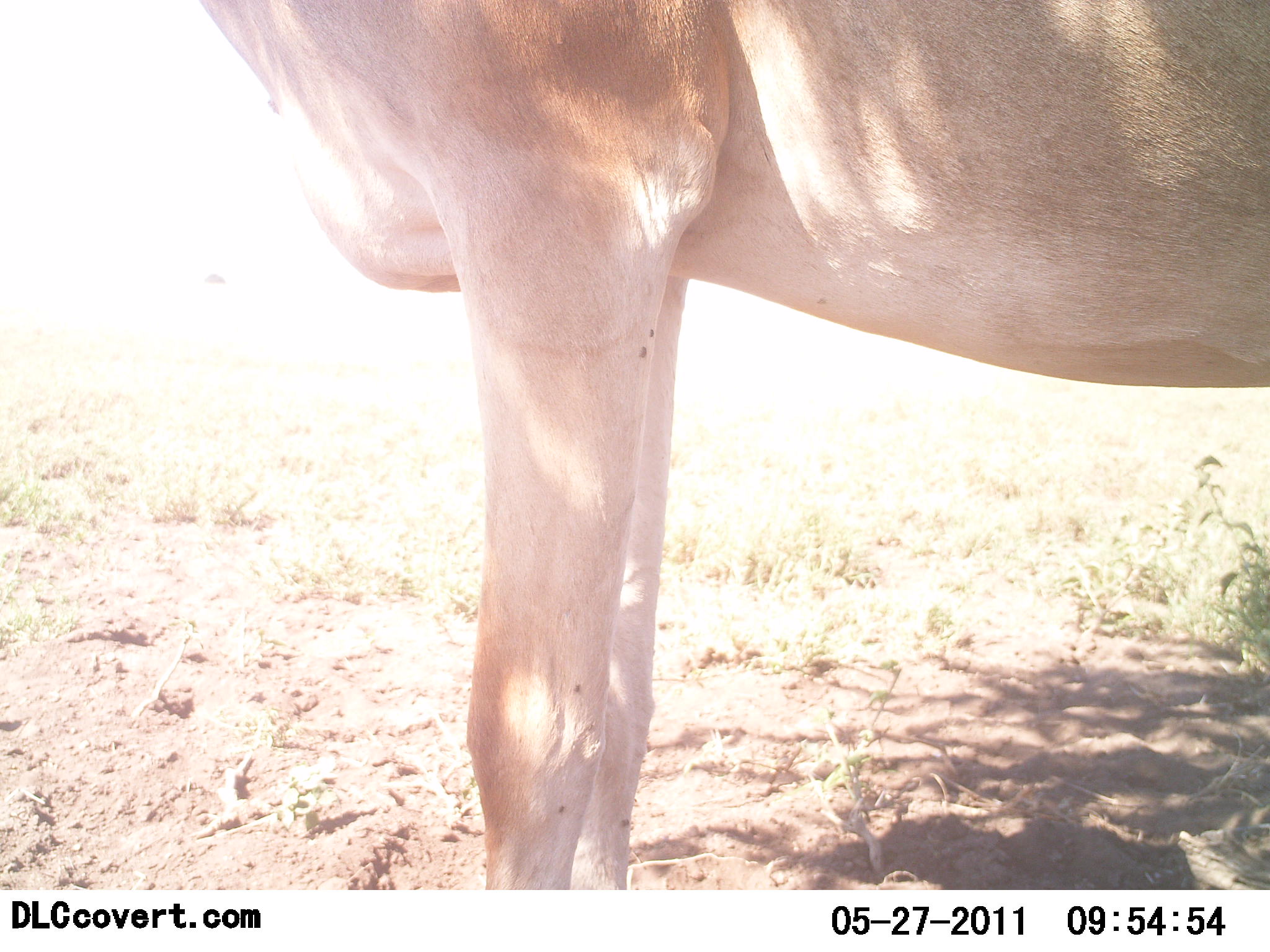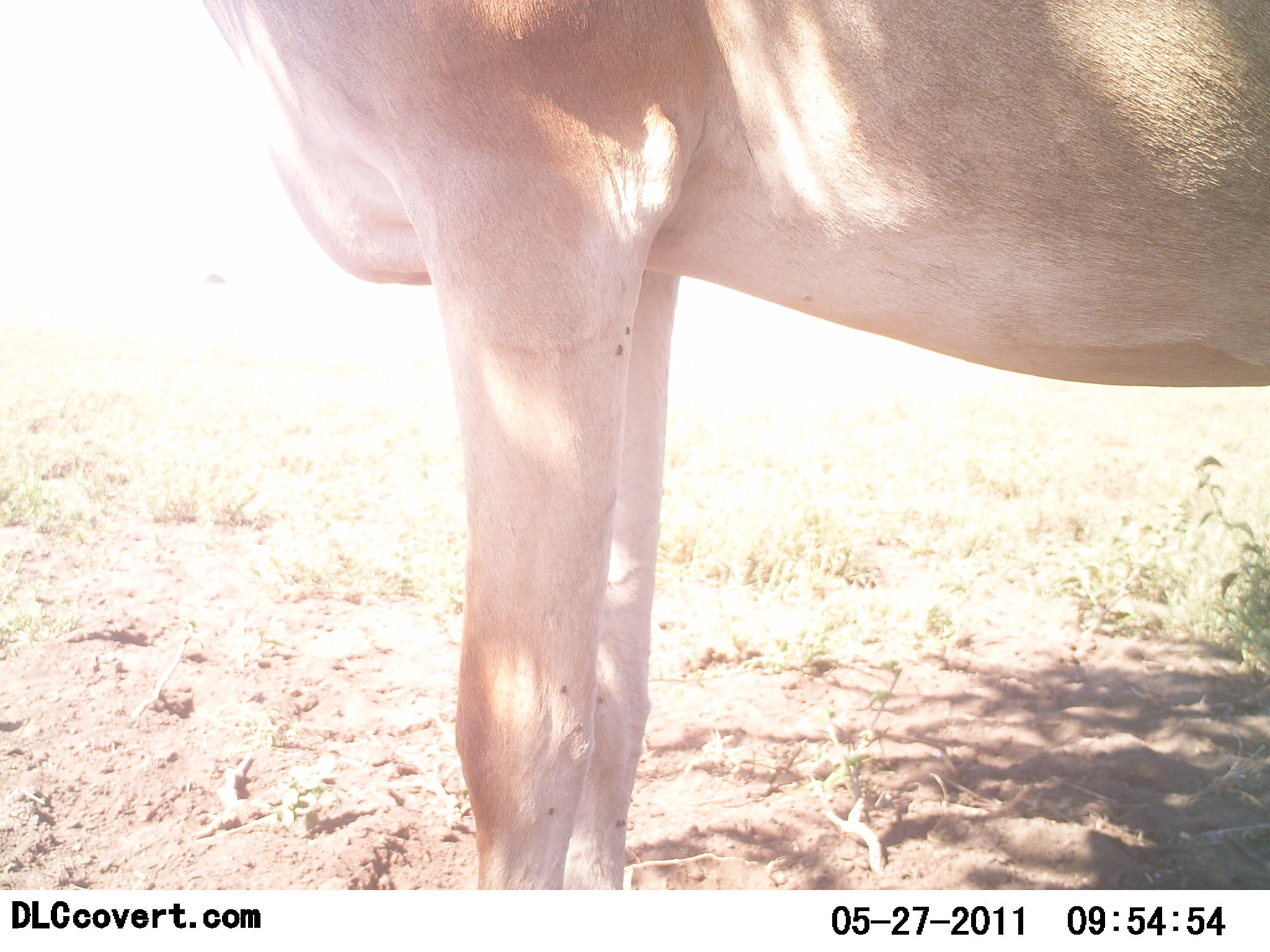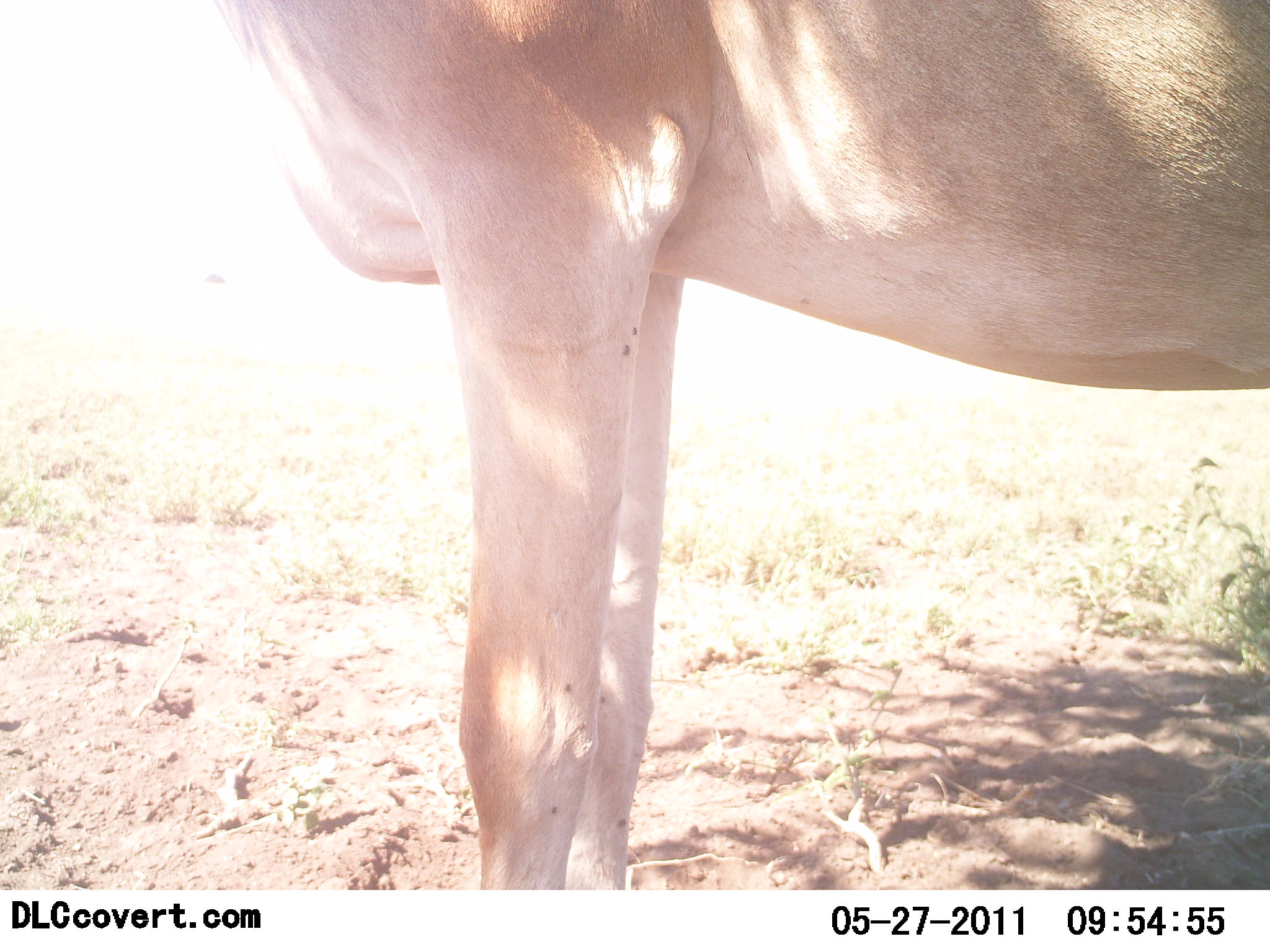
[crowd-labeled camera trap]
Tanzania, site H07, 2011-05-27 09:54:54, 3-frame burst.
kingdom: Animalia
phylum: Chordata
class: Mammalia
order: Artiodactyla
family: Bovidae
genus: Alcelaphus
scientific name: Alcelaphus buselaphus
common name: hartebeest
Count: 1.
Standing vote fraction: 100%.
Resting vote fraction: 0%.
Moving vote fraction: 0%.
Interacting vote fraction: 0%.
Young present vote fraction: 0%.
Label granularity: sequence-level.